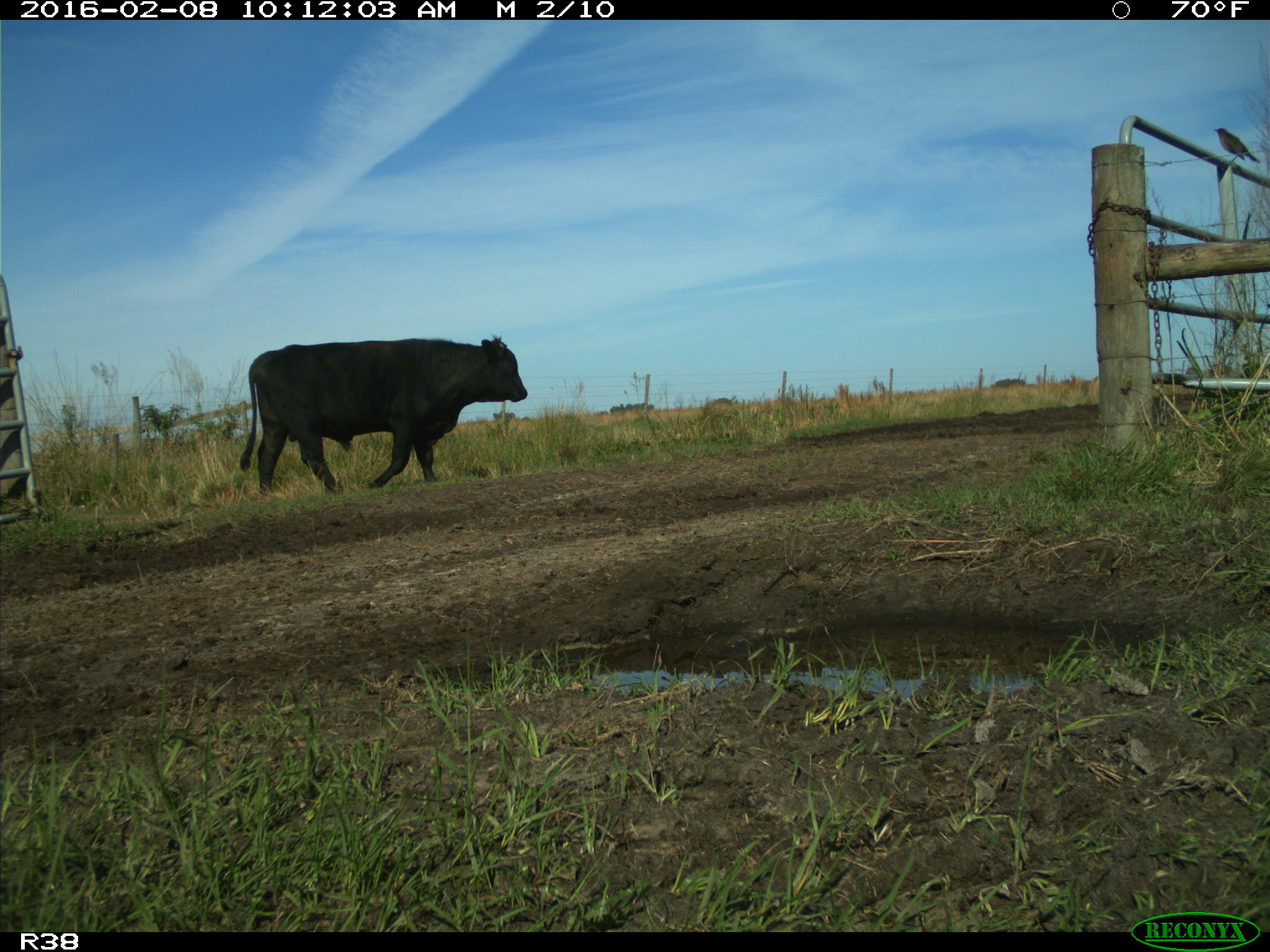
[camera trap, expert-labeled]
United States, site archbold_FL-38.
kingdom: Animalia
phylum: Chordata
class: Mammalia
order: Artiodactyla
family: Bovidae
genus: Bos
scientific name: Bos taurus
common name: domestic cow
Bos taurus (domestic cow).